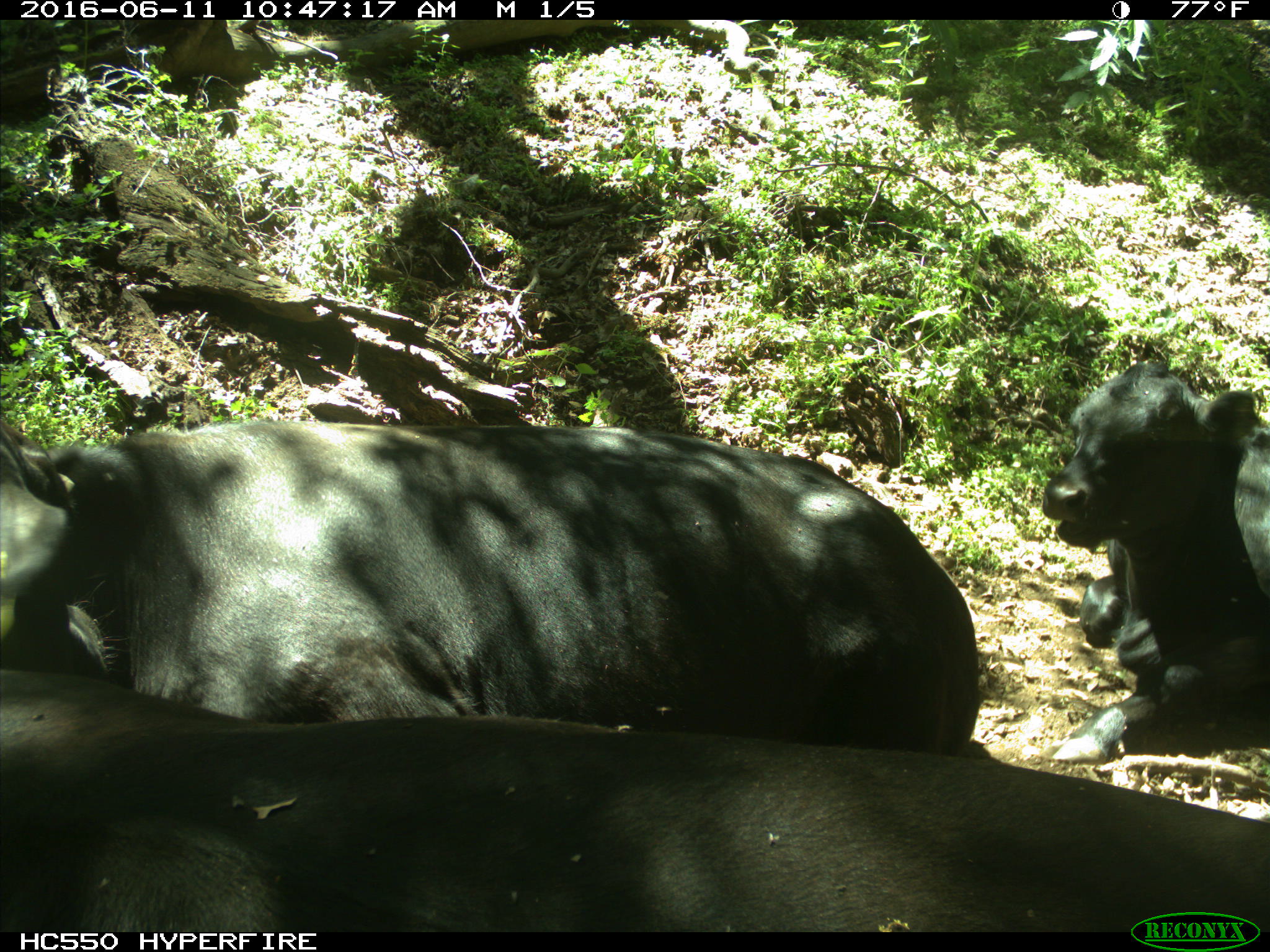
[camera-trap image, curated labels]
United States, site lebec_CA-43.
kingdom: Animalia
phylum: Chordata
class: Mammalia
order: Artiodactyla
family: Bovidae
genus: Bos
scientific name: Bos taurus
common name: domestic cow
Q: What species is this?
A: Bos taurus (domestic cow).